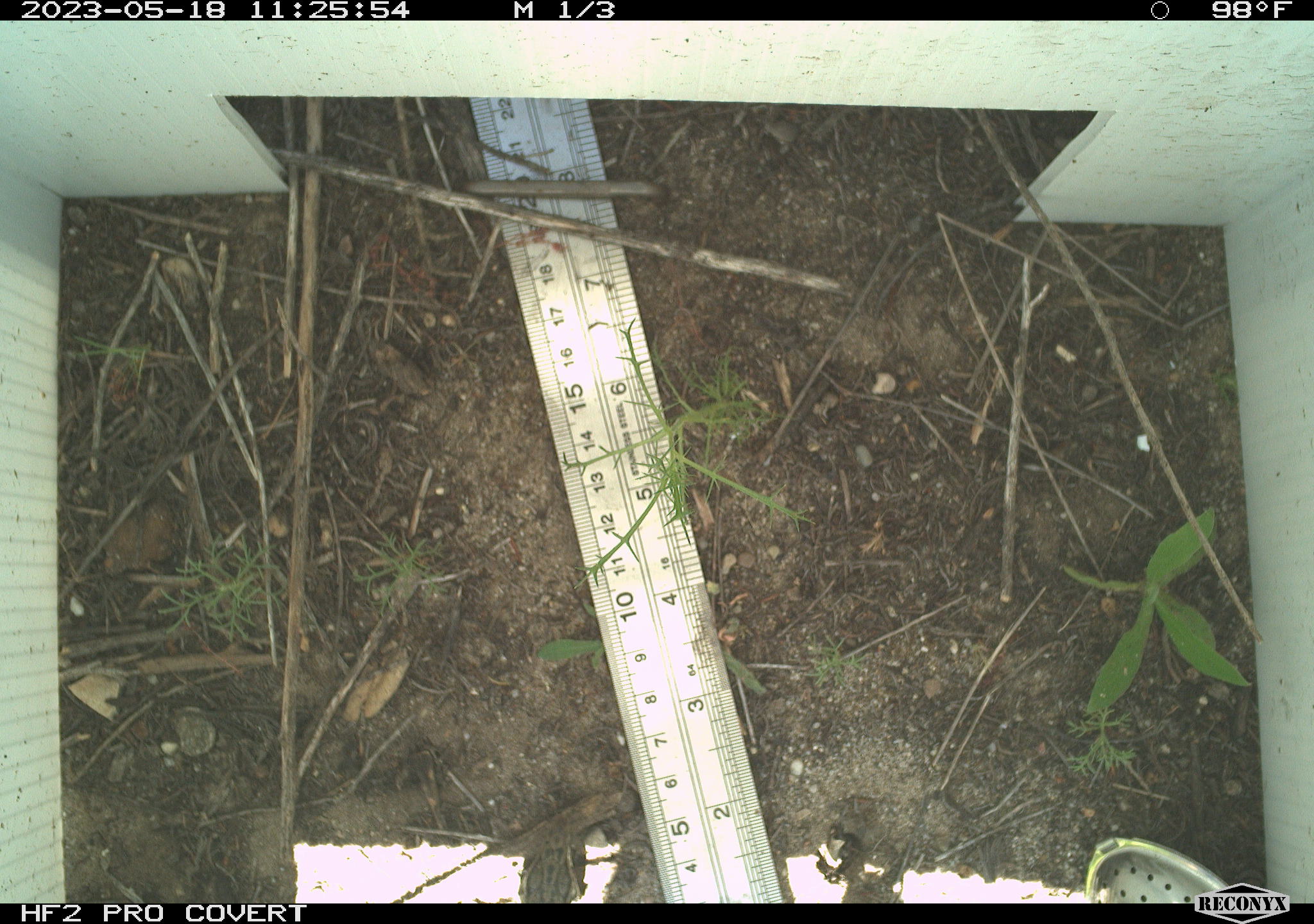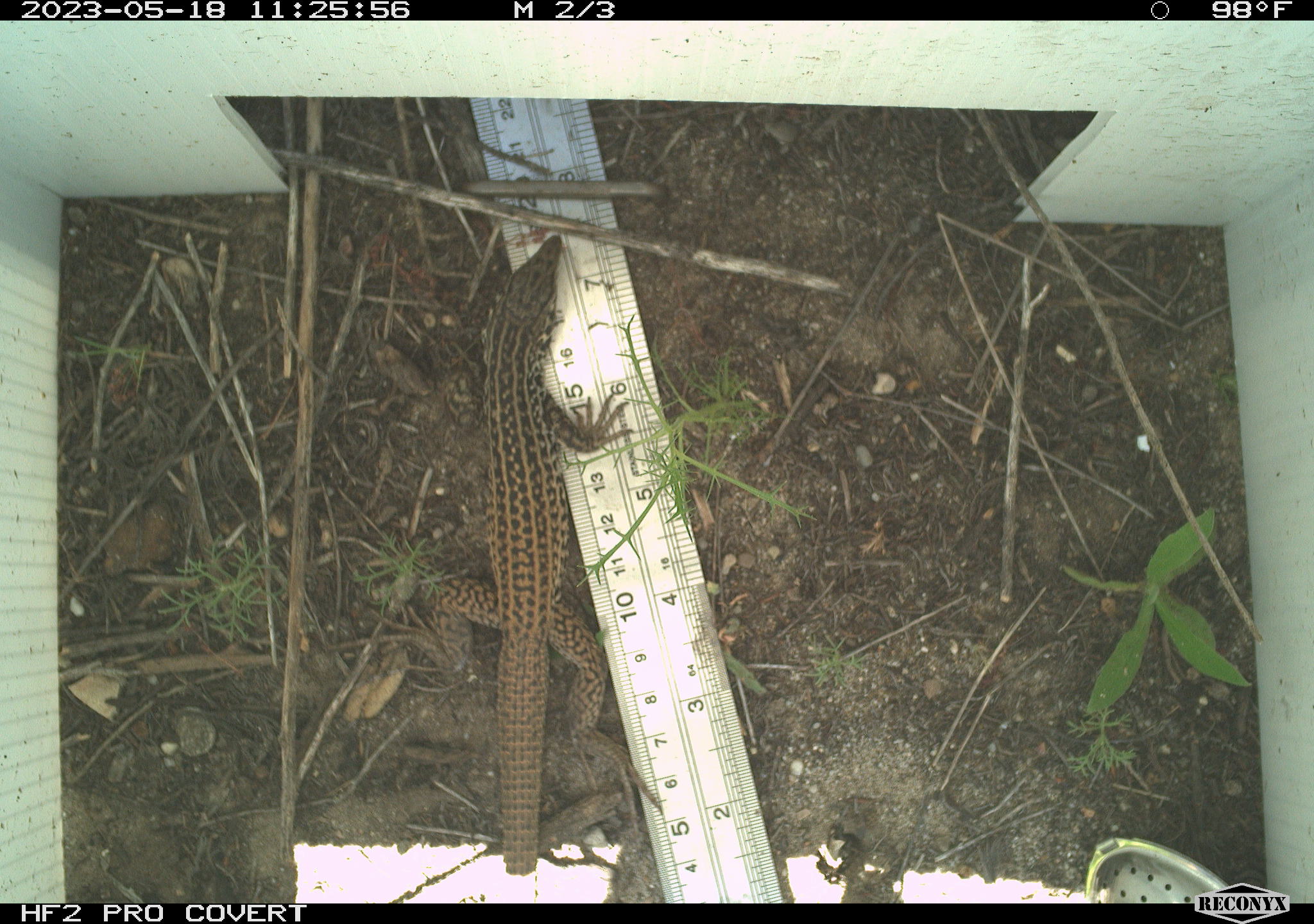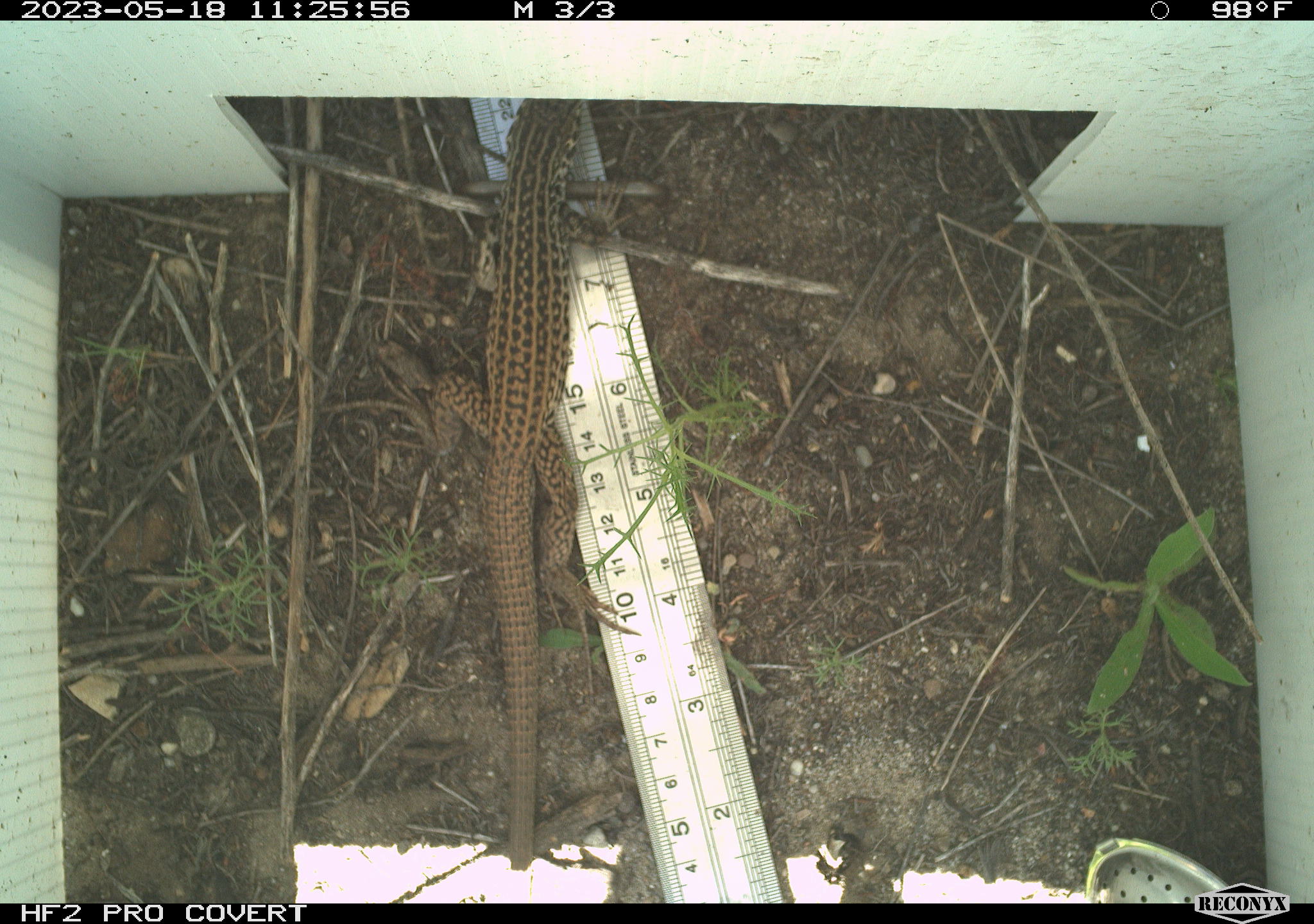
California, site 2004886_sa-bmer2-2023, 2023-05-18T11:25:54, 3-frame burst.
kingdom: Animalia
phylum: Chordata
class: Reptilia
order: Squamata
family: Teiidae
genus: Aspidoscelis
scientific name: Aspidoscelis tigris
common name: western whiptail